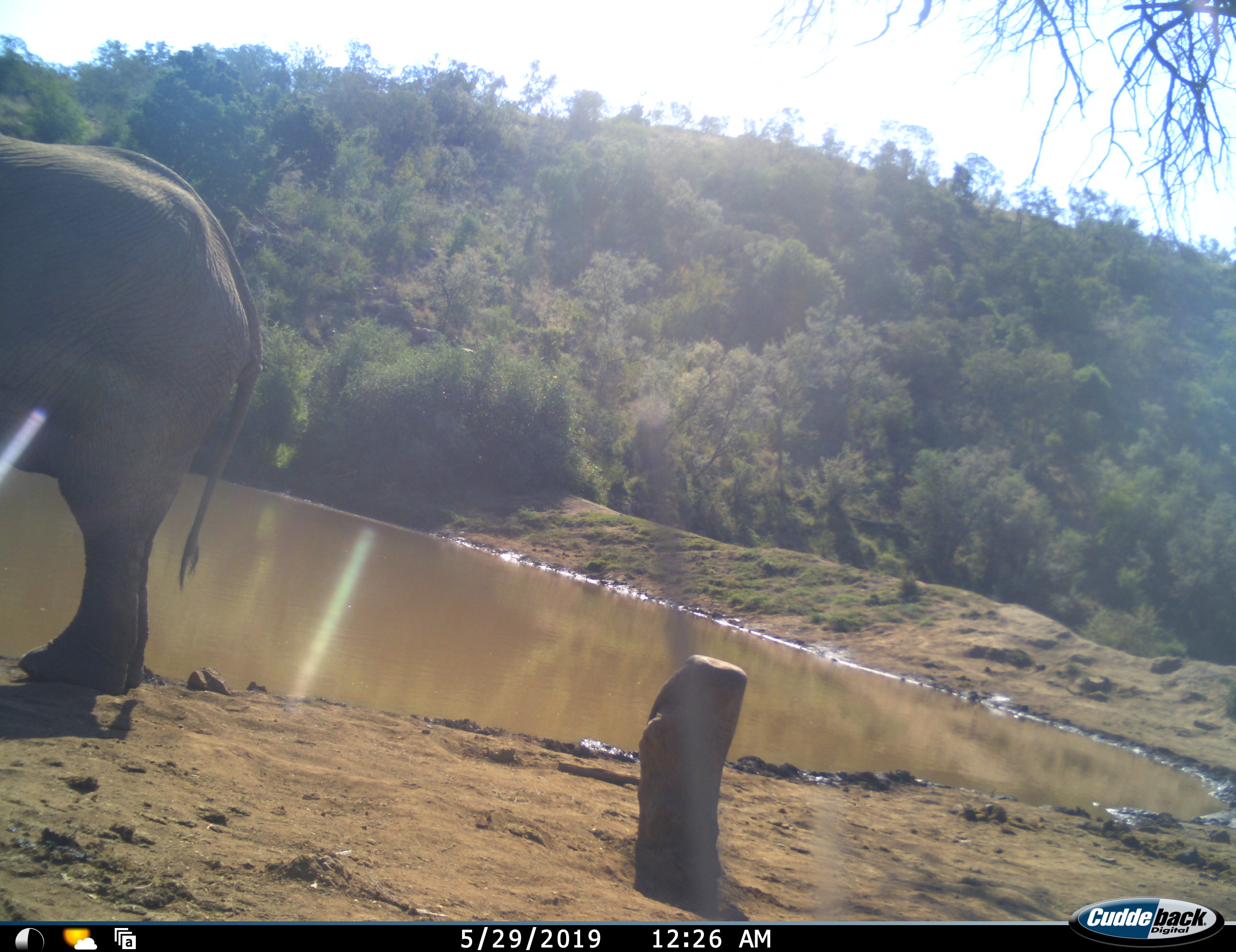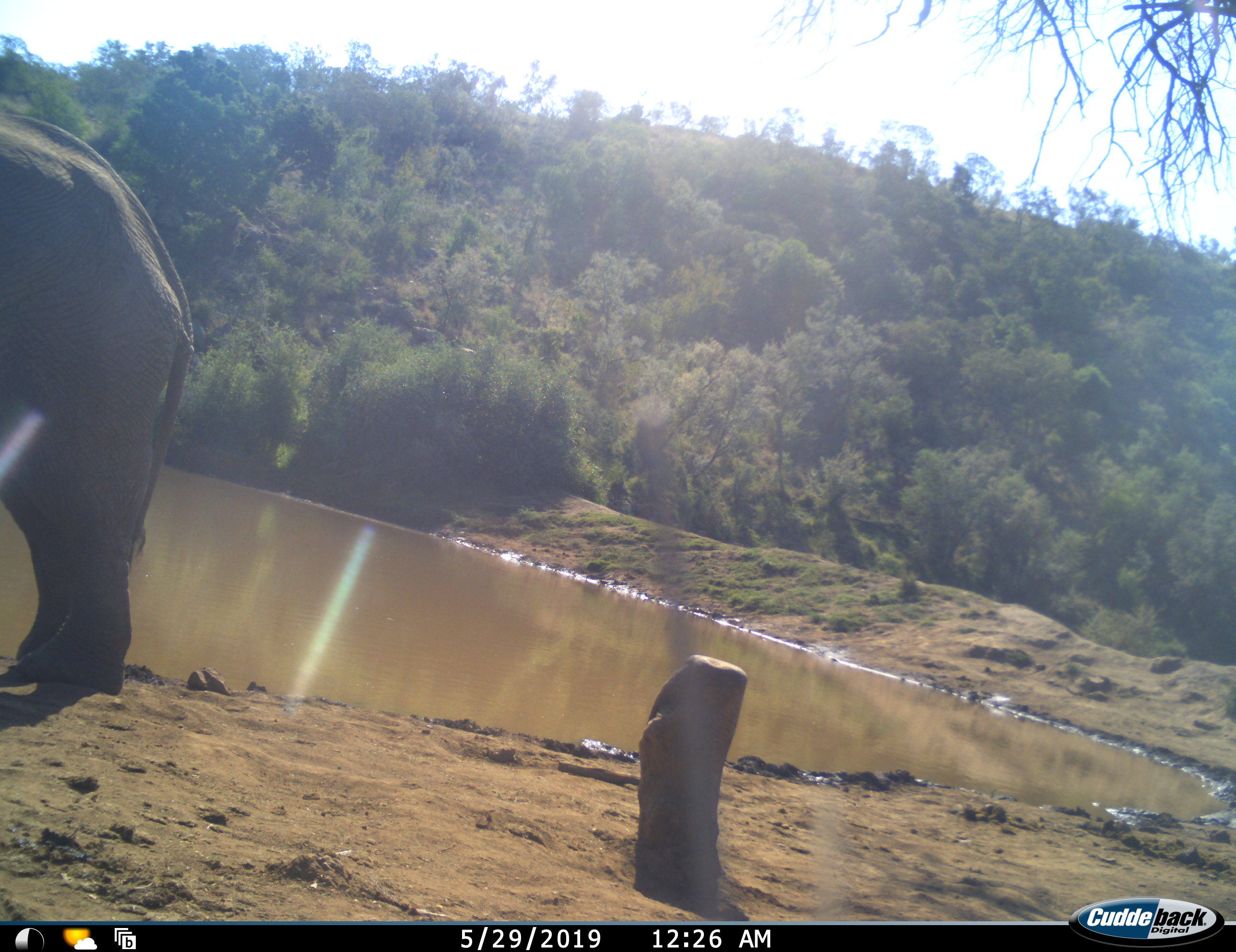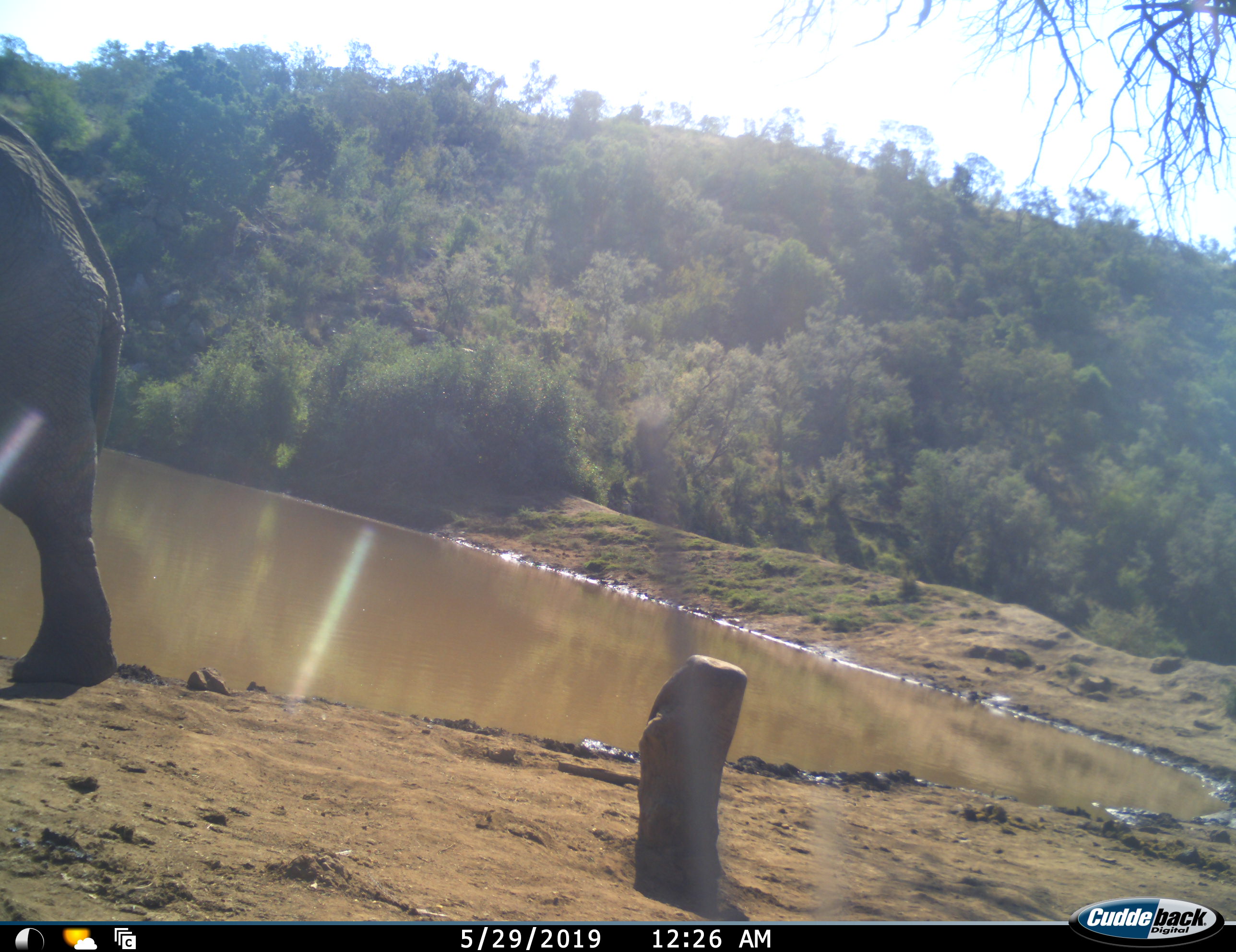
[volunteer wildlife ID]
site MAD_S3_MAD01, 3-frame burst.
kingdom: Animalia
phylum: Chordata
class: Mammalia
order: Proboscidea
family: Elephantidae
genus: Loxodonta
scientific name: Loxodonta africana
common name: african bush elephant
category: elephant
Elephant (african bush elephant) (Loxodonta africana), count 1. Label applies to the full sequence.